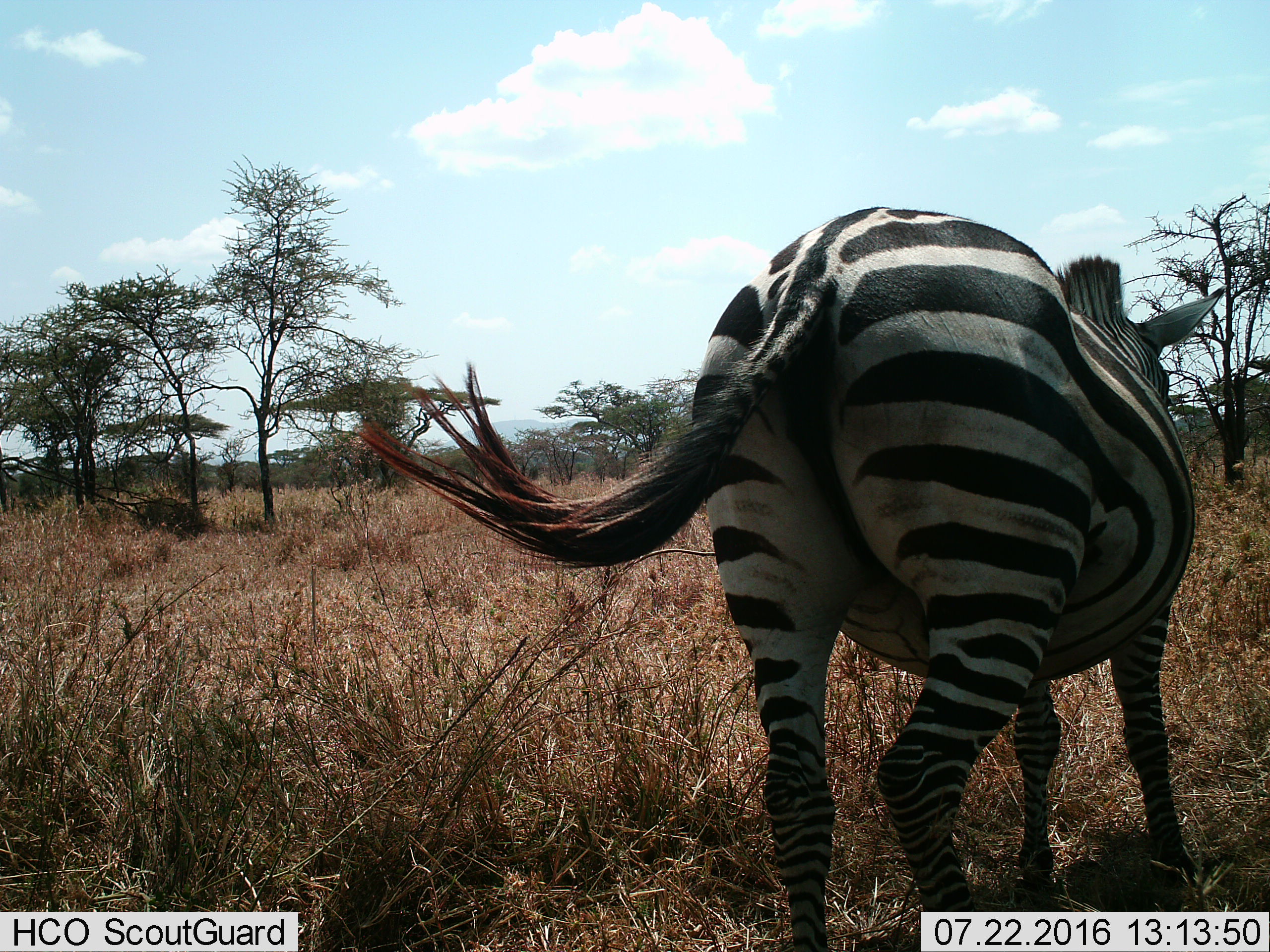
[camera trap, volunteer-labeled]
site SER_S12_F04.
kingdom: Animalia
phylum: Chordata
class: Mammalia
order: Perissodactyla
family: Equidae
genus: Equus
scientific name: Equus quagga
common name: plains zebra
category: zebraplains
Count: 1.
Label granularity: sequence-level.